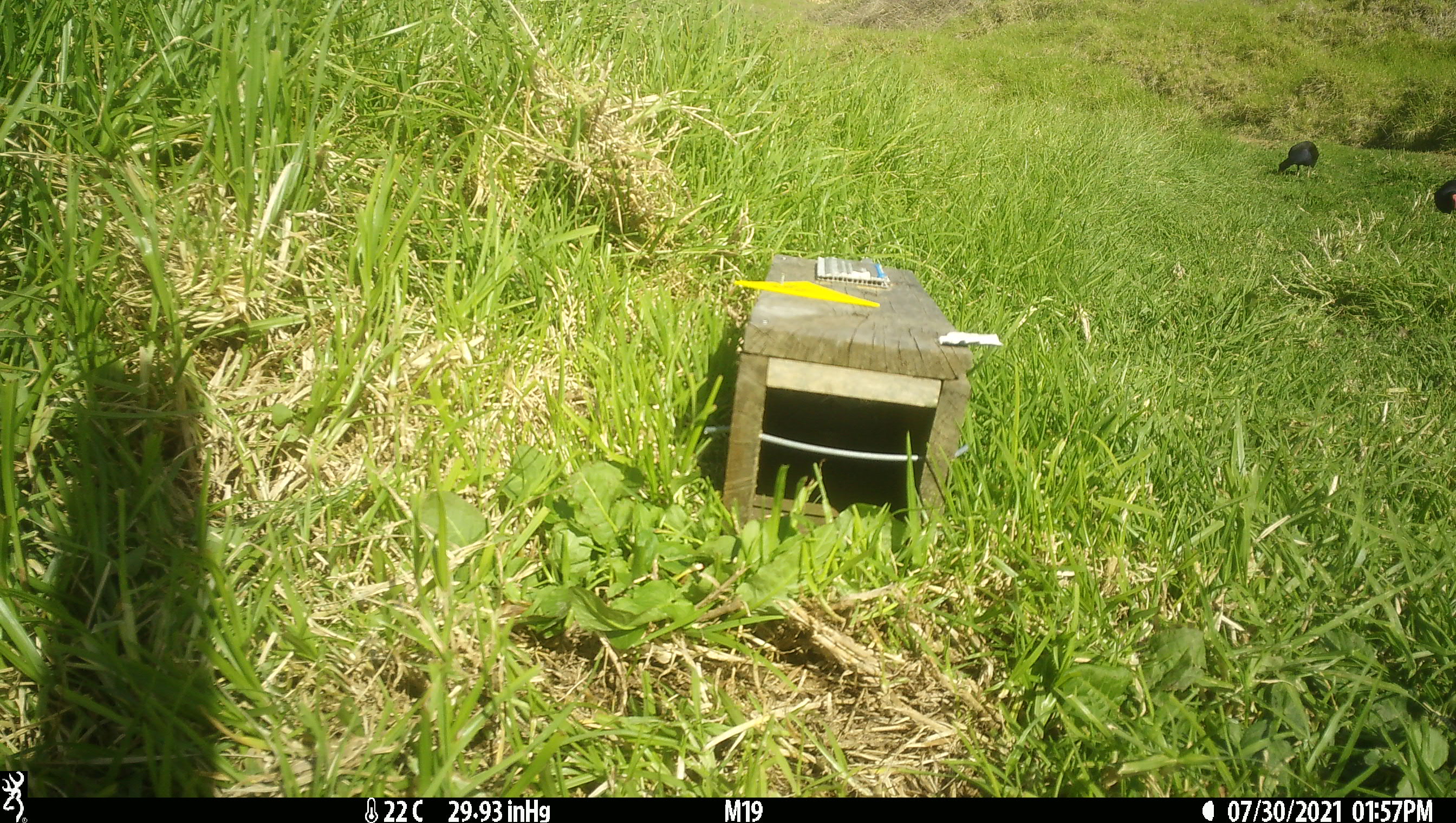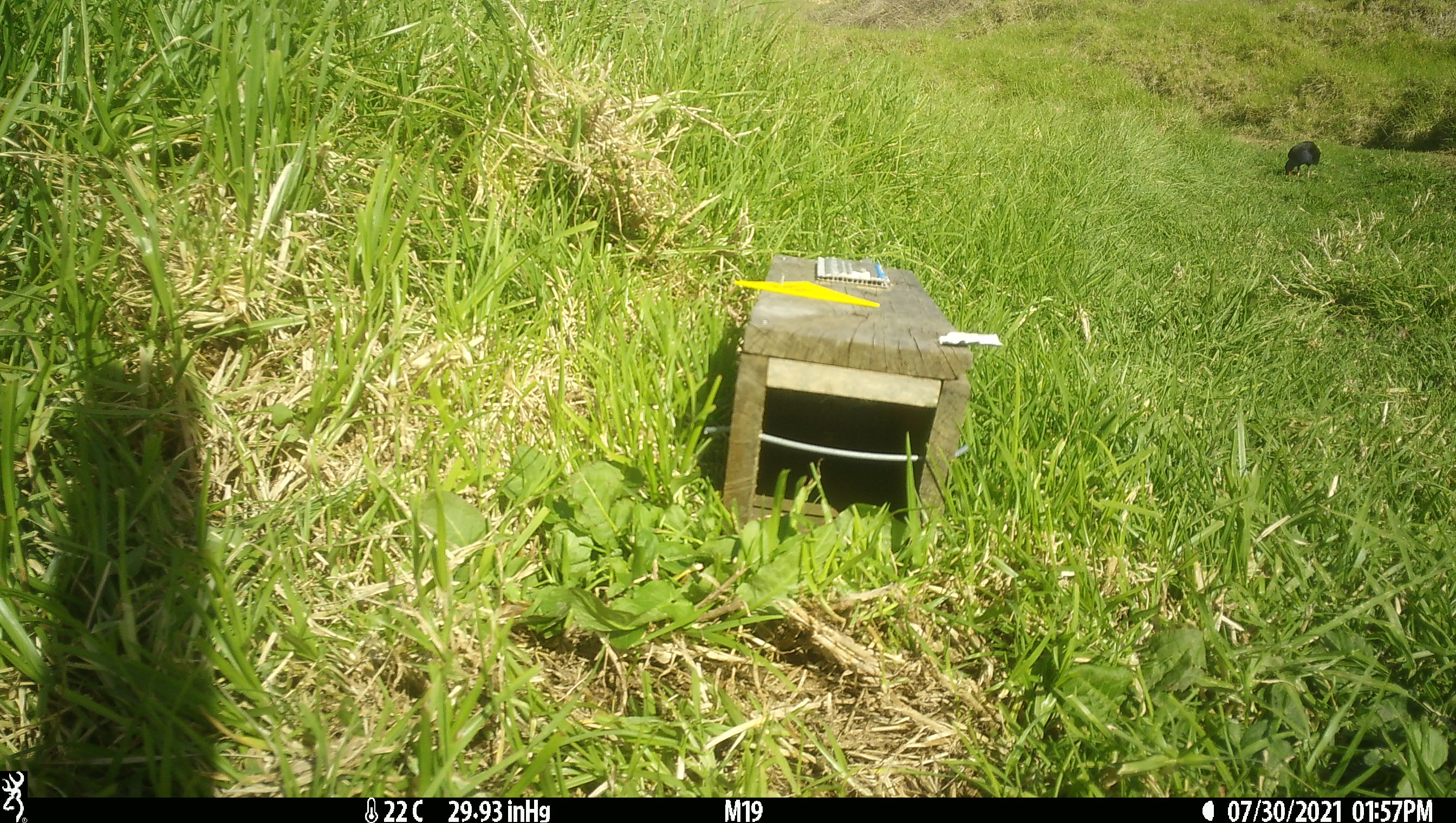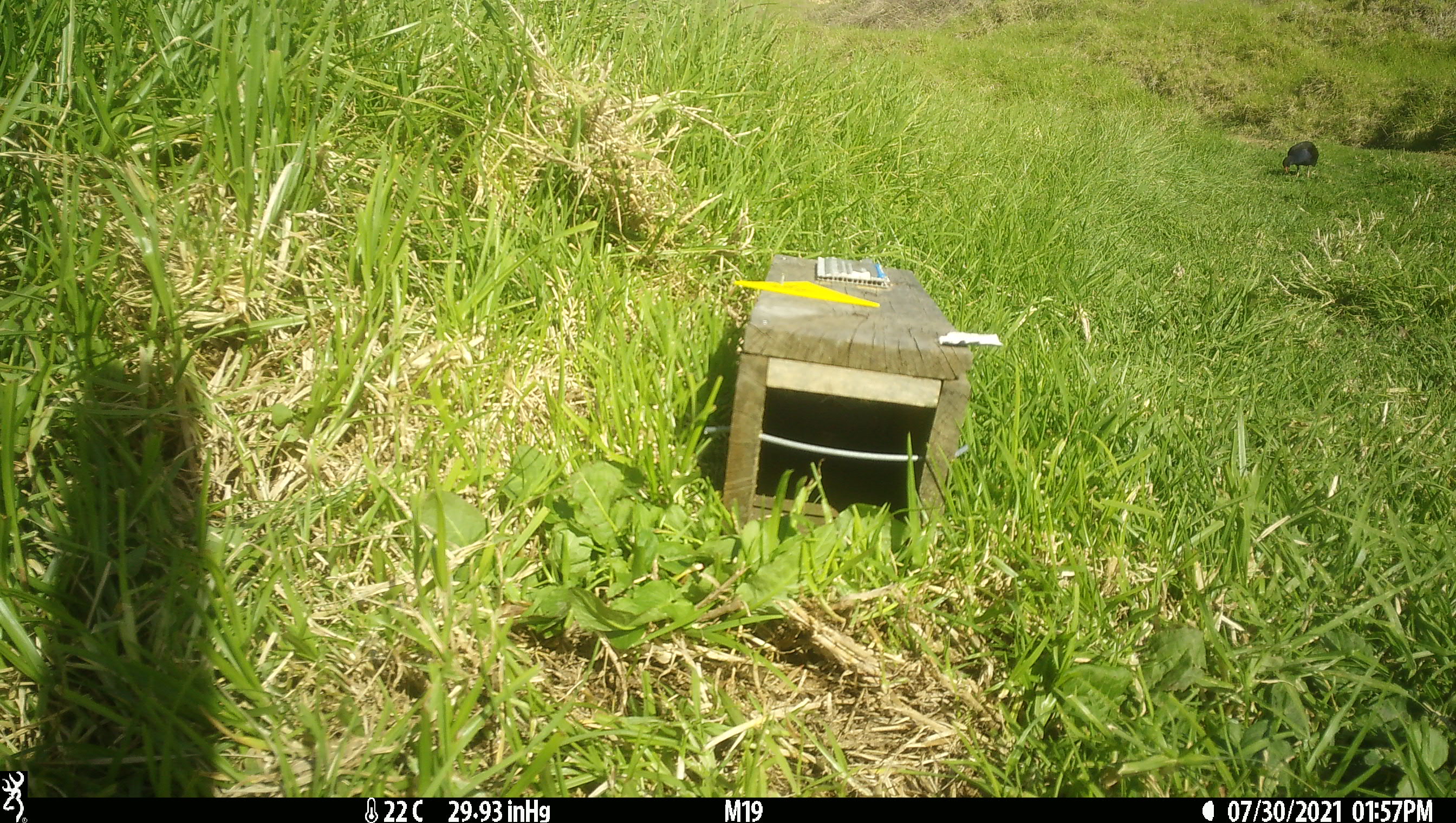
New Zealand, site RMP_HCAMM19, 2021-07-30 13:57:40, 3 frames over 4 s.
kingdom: Animalia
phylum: Chordata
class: Aves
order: Gruiformes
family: Rallidae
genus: Porphyrio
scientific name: Porphyrio melanotus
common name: australasian swamphen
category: pukeko